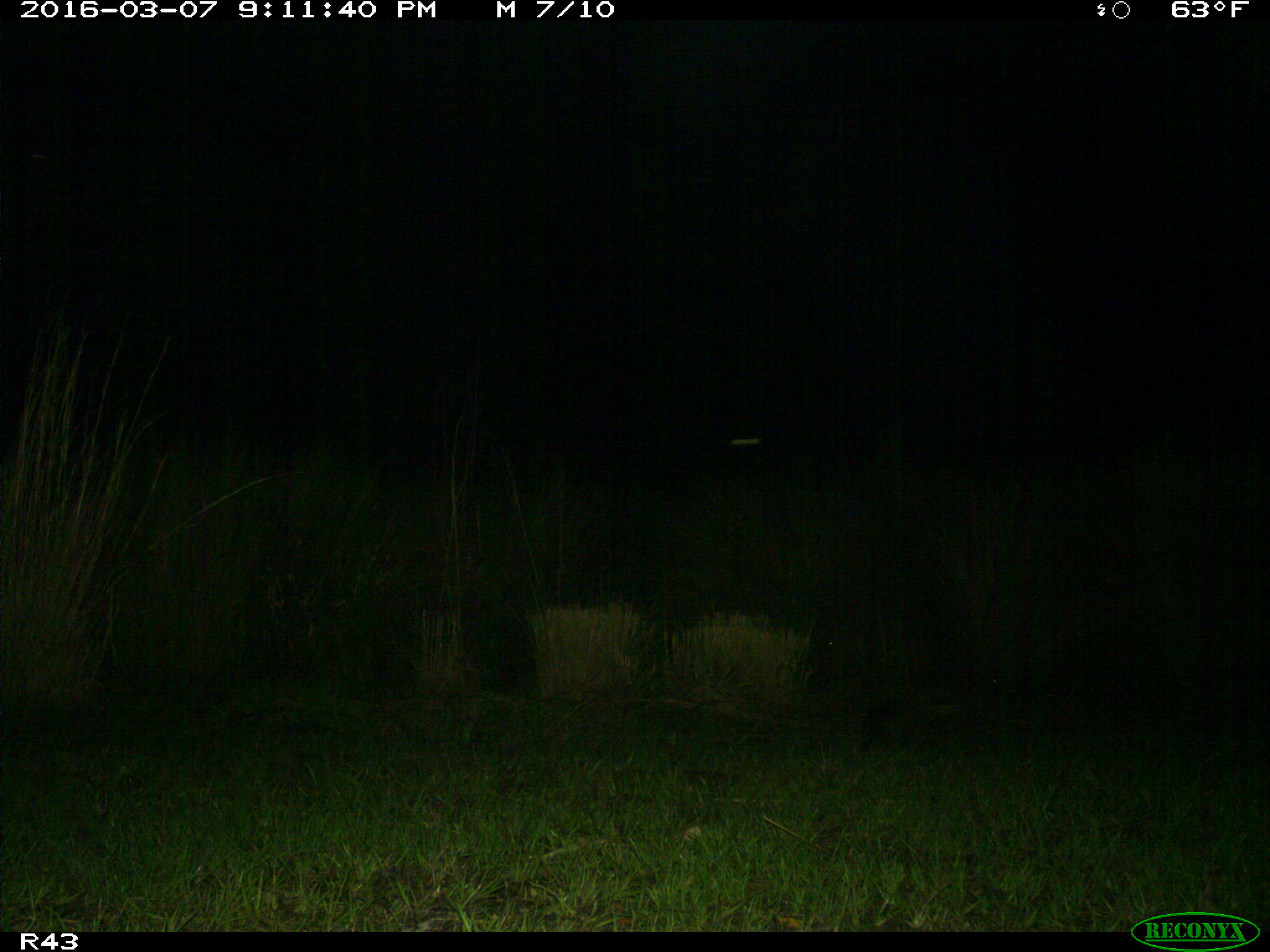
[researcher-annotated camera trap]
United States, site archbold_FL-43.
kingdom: Animalia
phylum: Chordata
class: Mammalia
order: Cingulata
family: Dasypodidae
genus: Dasypus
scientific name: Dasypus novemcinctus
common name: nine-banded armadillo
Dasypus novemcinctus (nine-banded armadillo).